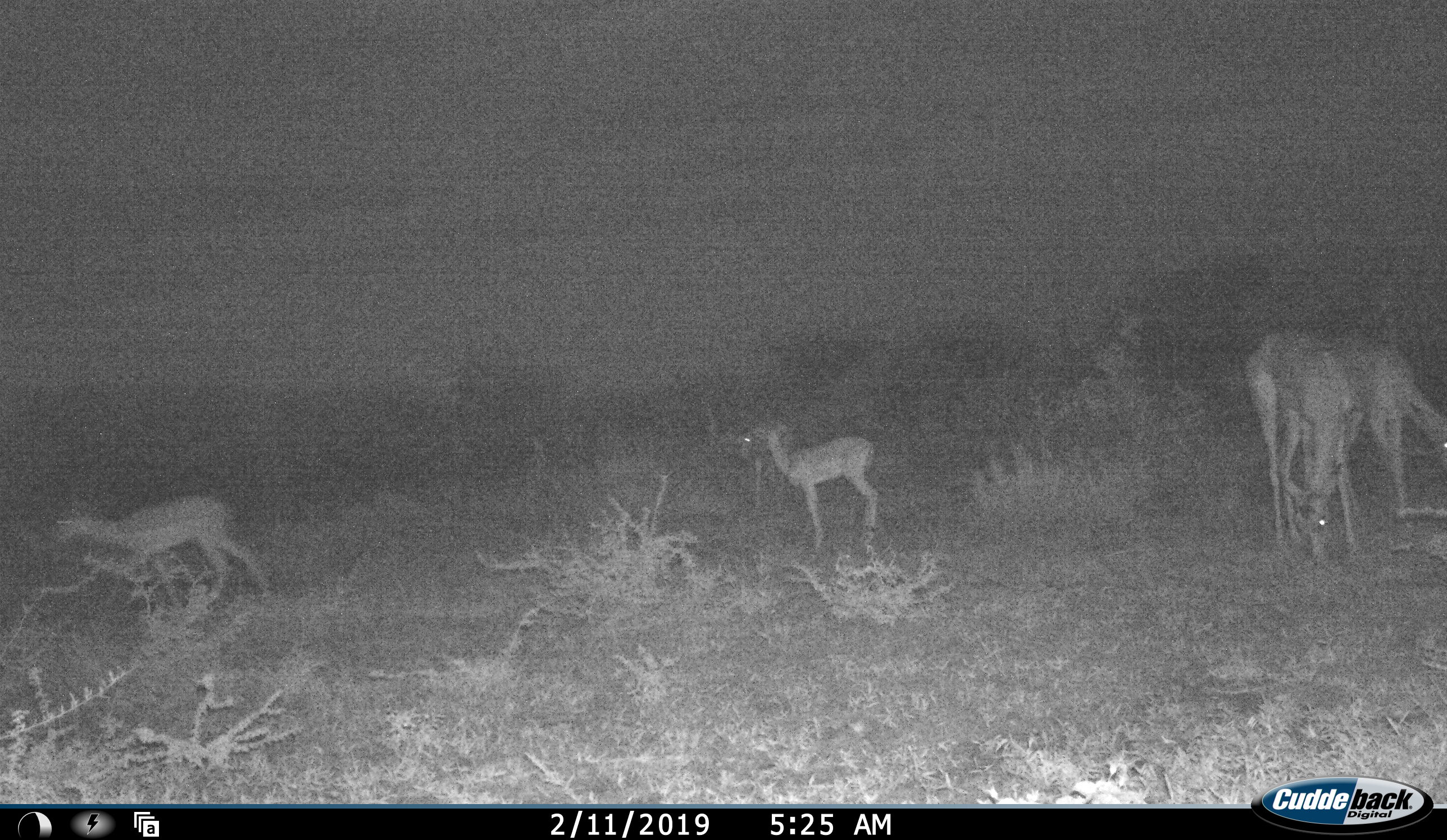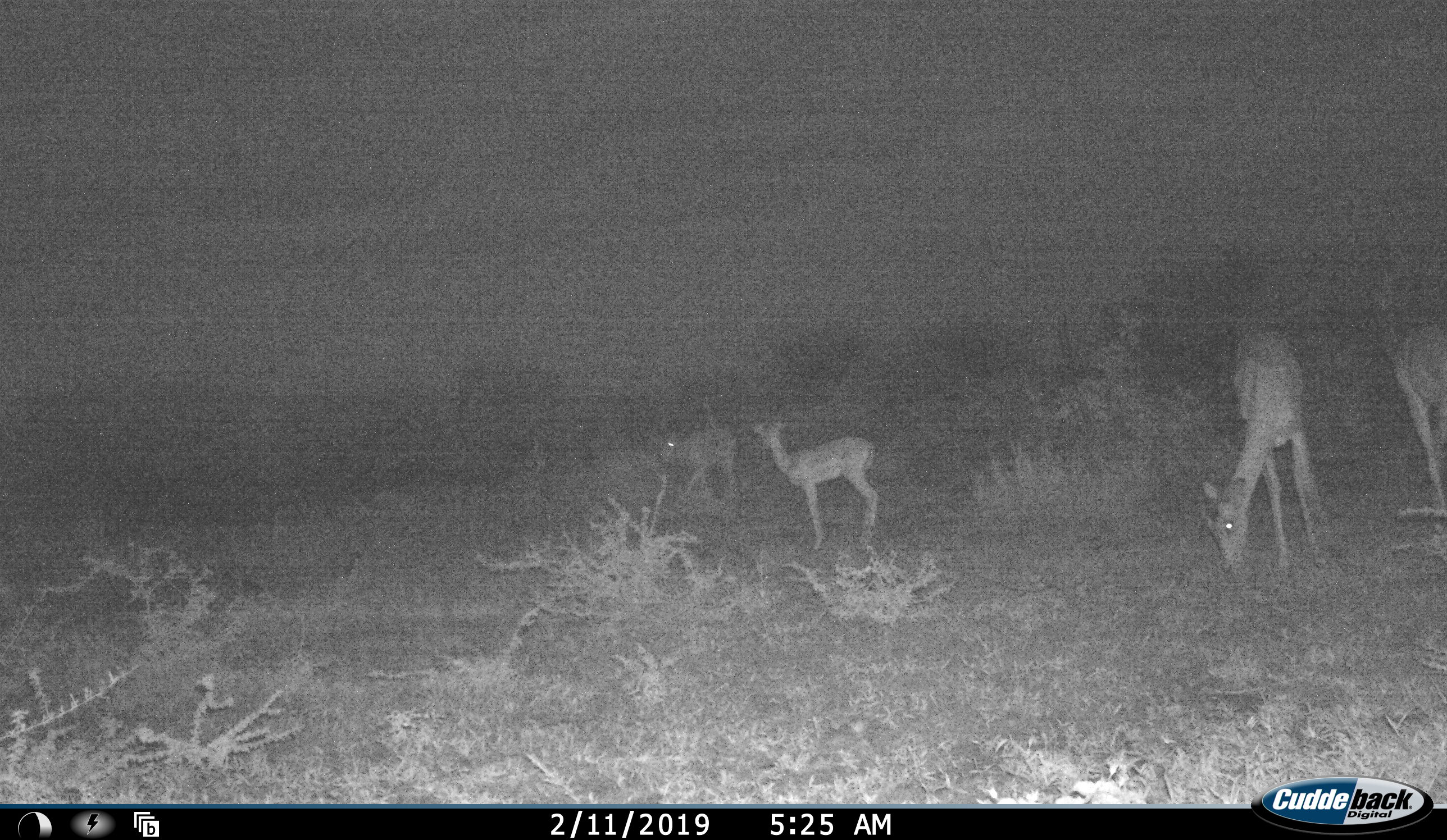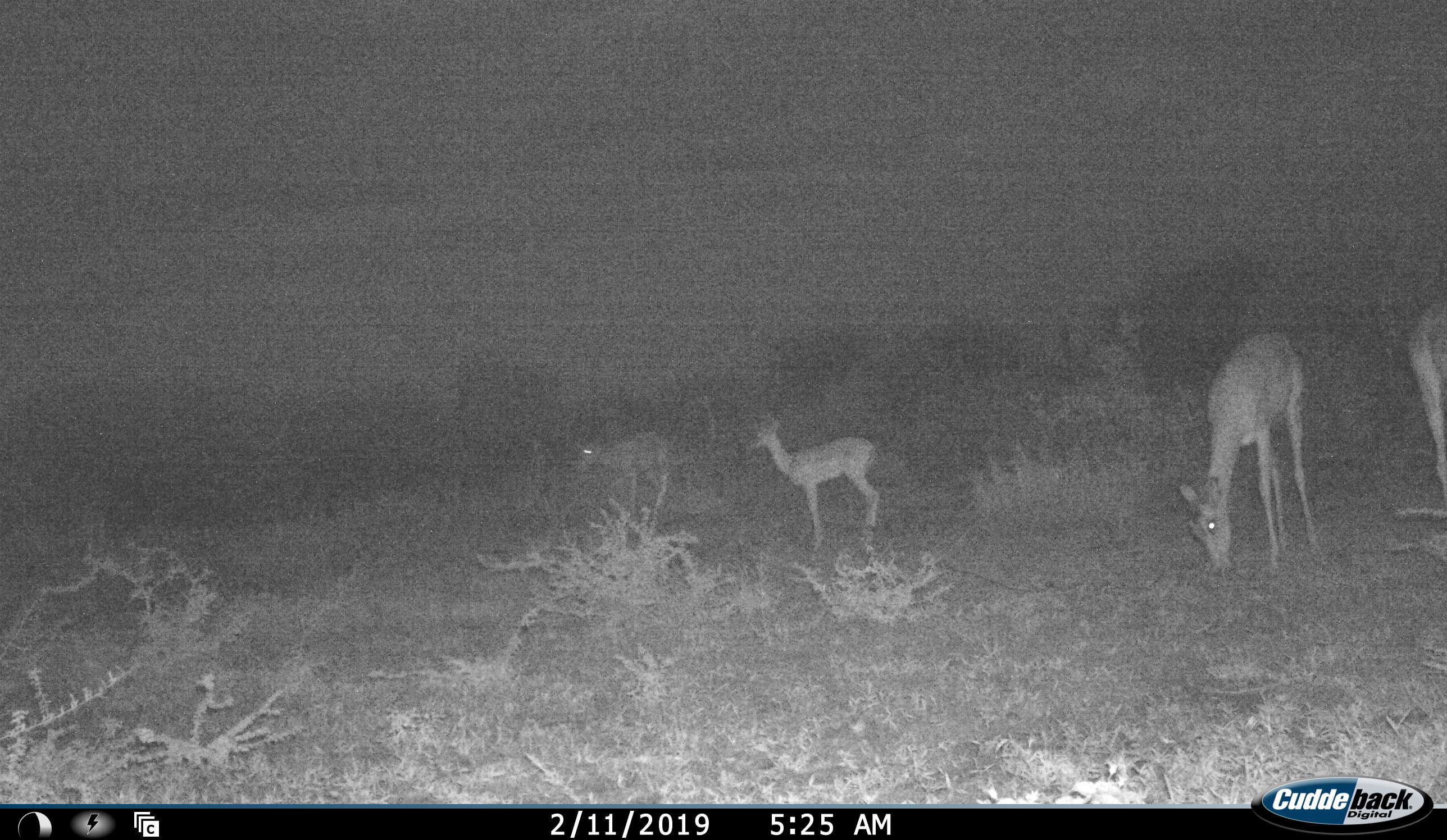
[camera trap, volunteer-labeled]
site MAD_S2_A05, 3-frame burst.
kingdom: Animalia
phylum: Chordata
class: Mammalia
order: Artiodactyla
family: Bovidae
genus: Aepyceros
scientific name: Aepyceros melampus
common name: impala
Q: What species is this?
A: Impala (Aepyceros melampus).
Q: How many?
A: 5.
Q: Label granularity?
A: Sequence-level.